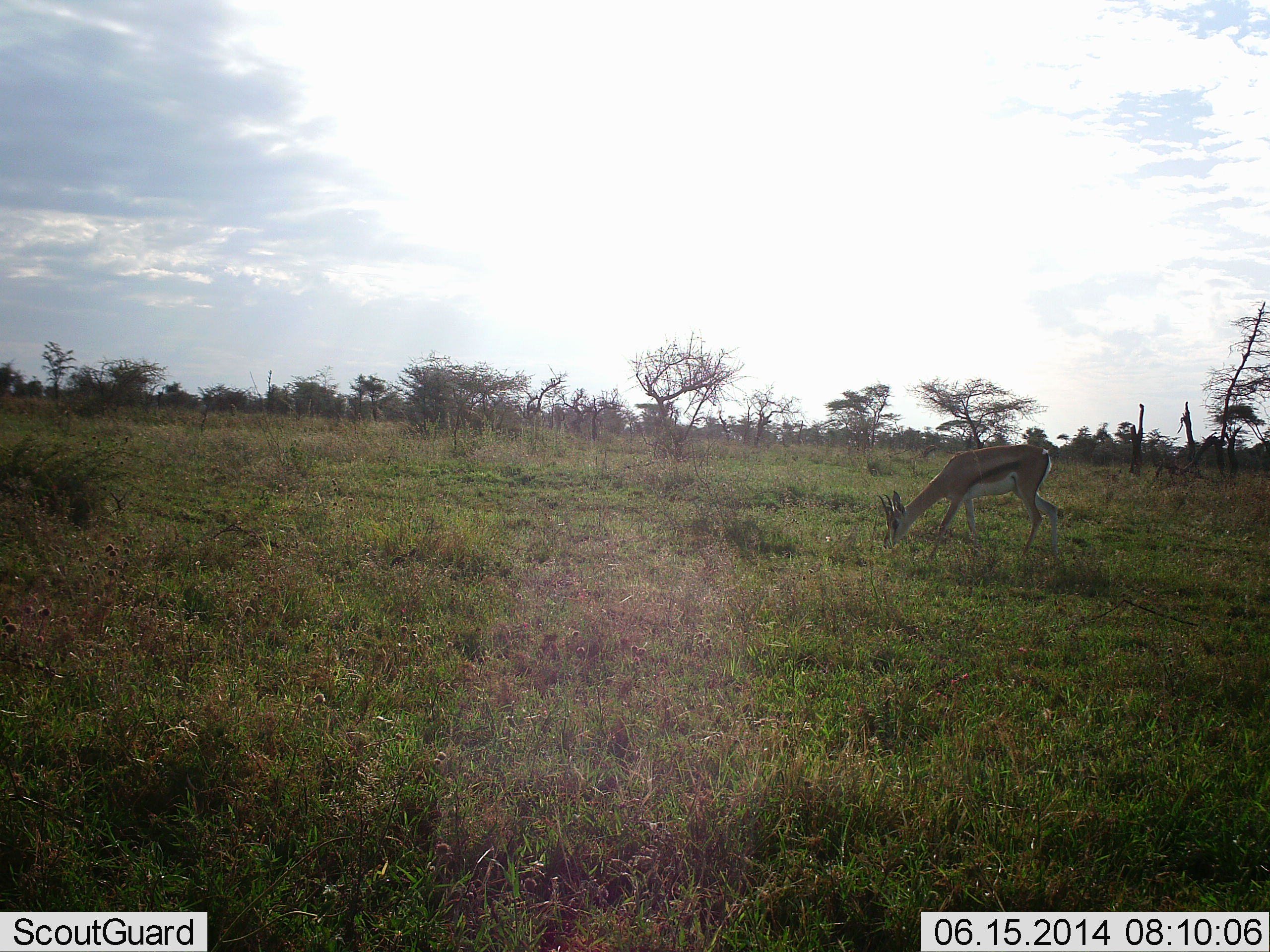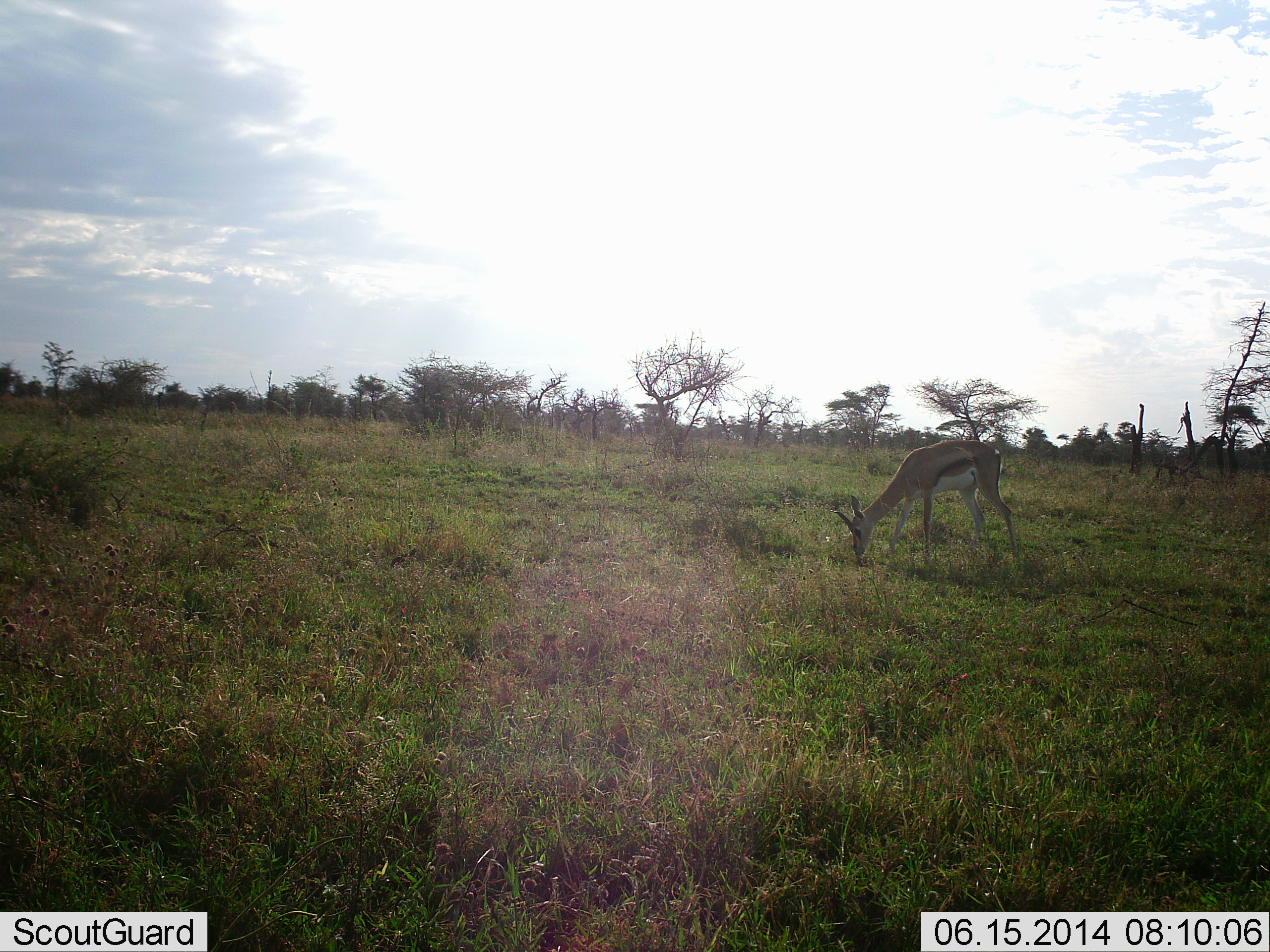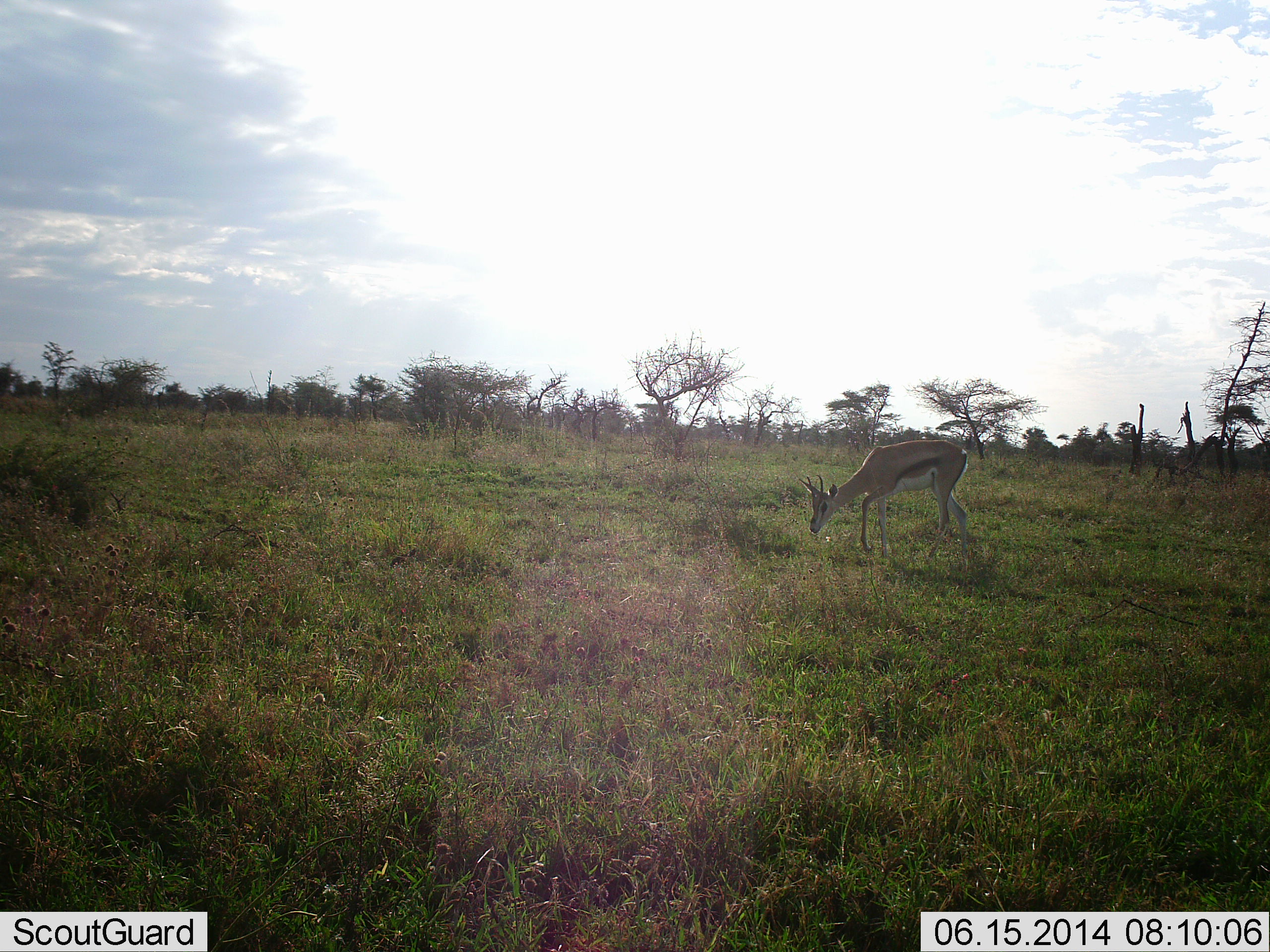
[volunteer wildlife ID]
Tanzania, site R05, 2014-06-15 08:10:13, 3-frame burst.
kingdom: Animalia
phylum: Chordata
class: Mammalia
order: Artiodactyla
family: Bovidae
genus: Eudorcas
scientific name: Eudorcas thomsonii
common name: thomson's gazelle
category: gazellethomsons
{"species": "gazellethomsons (thomson's gazelle) (Eudorcas thomsonii)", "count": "1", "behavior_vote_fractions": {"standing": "0%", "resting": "0%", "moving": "10%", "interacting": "0%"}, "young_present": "0%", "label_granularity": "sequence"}